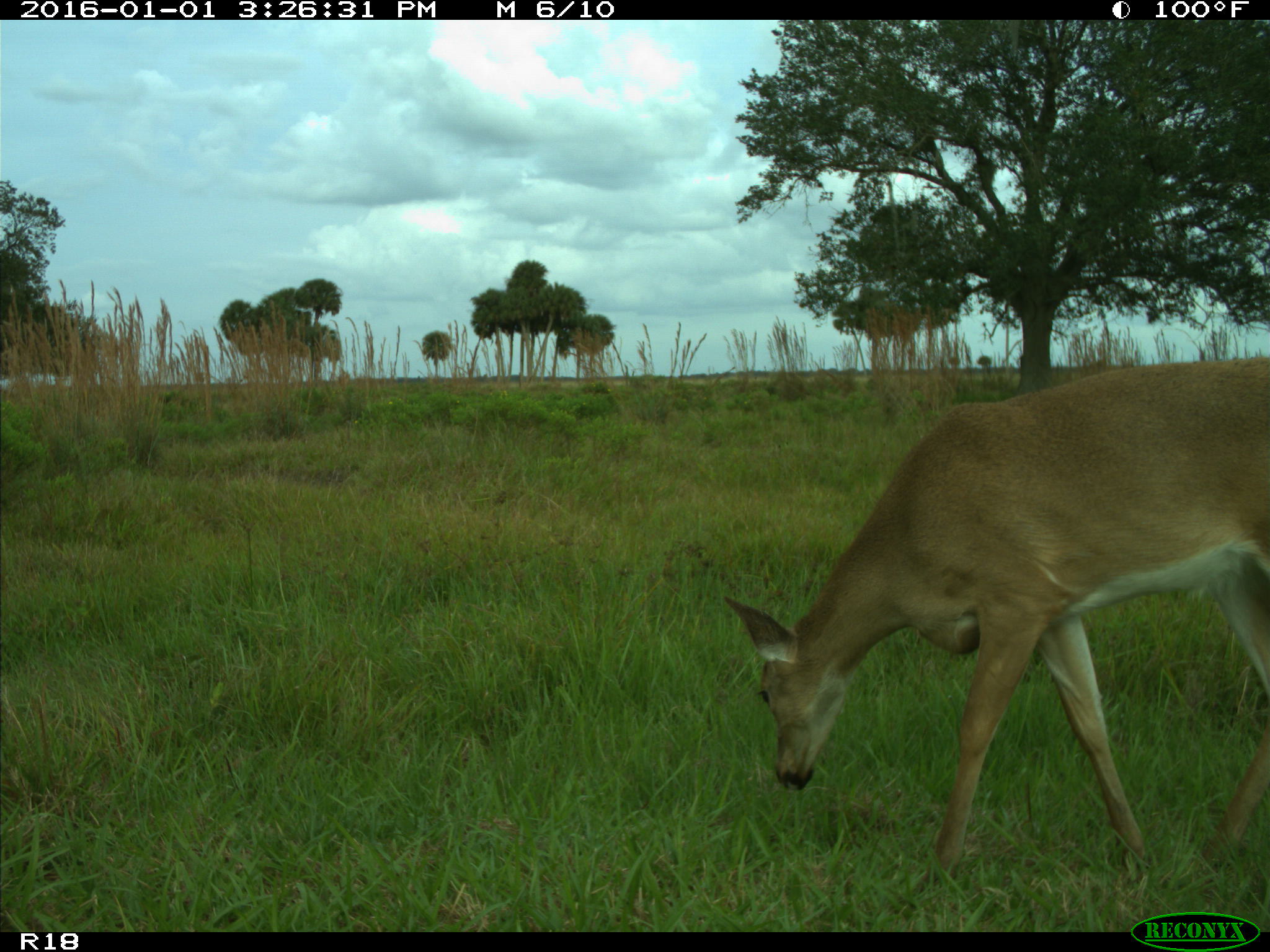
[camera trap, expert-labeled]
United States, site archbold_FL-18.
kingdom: Animalia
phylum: Chordata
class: Mammalia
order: Artiodactyla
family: Cervidae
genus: Odocoileus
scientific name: Odocoileus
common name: deer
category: unidentified deer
Unidentified deer (deer) (Odocoileus).